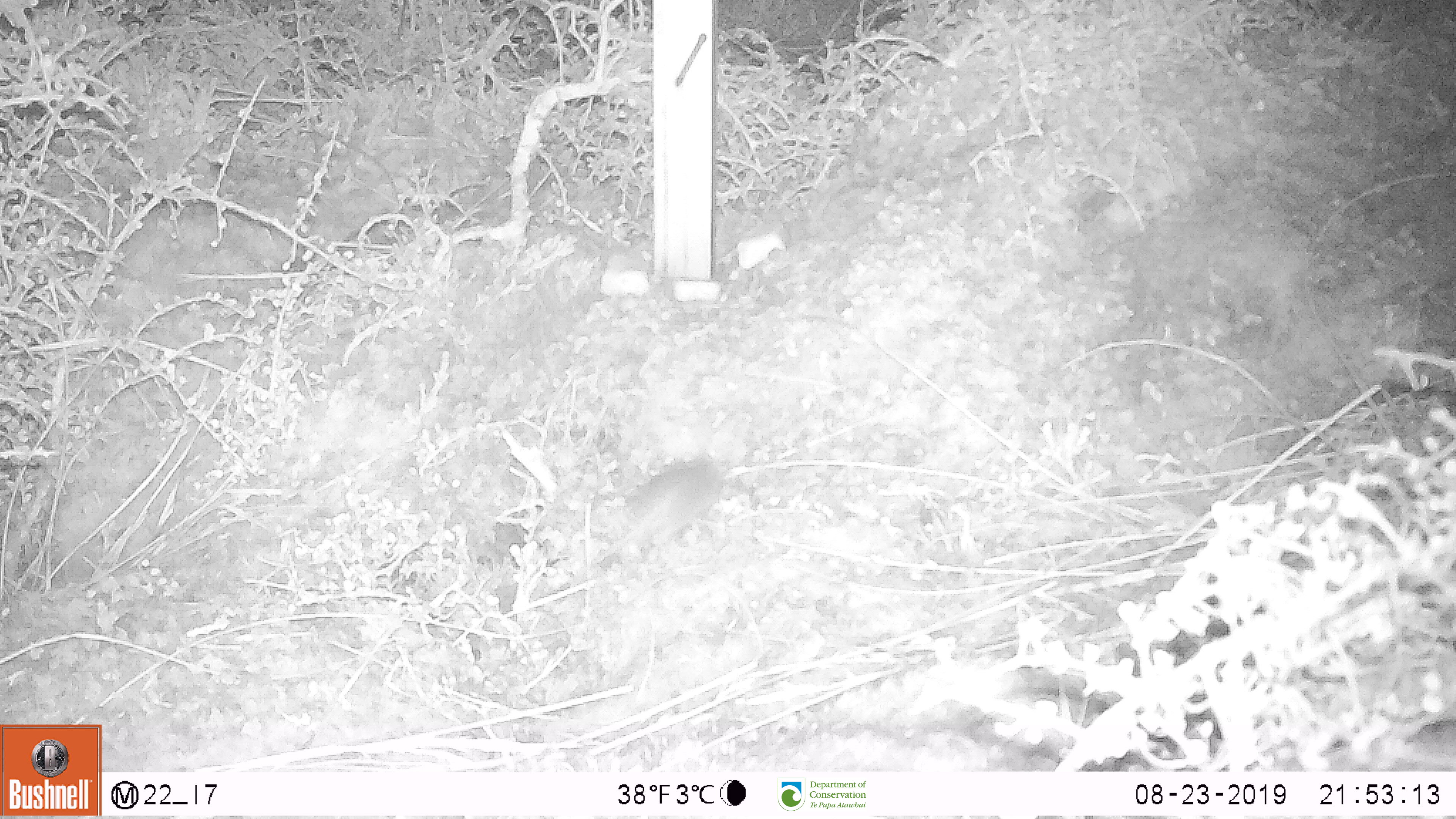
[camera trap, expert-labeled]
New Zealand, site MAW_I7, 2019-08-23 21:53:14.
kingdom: Animalia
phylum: Chordata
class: Mammalia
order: Rodentia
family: Muridae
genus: Mus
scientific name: Mus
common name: mouse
Mouse (Mus).